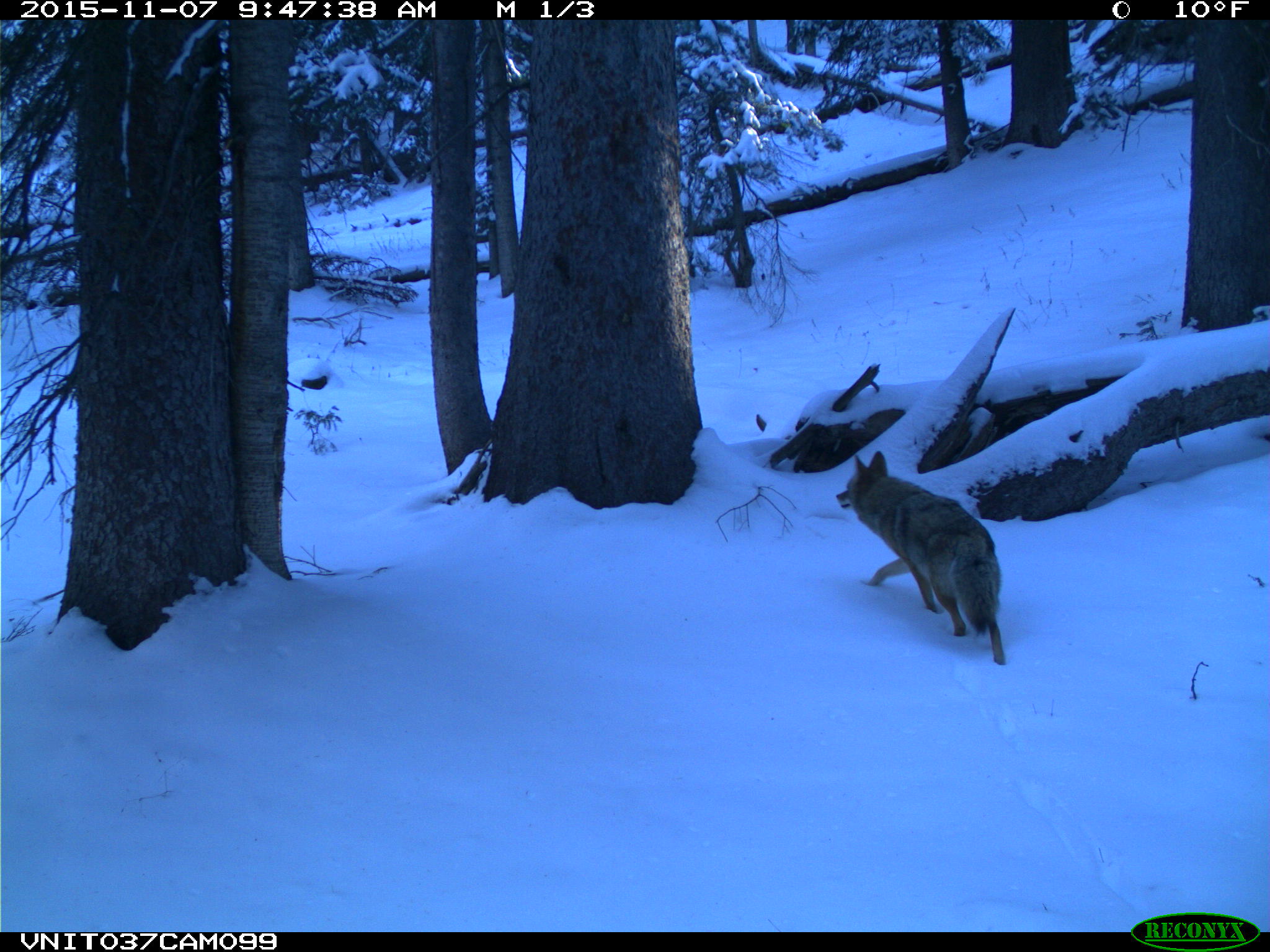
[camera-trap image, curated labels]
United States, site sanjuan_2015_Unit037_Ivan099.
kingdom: Animalia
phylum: Chordata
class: Mammalia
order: Carnivora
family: Canidae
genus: Canis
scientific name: Canis latrans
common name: coyote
Canis latrans (coyote).